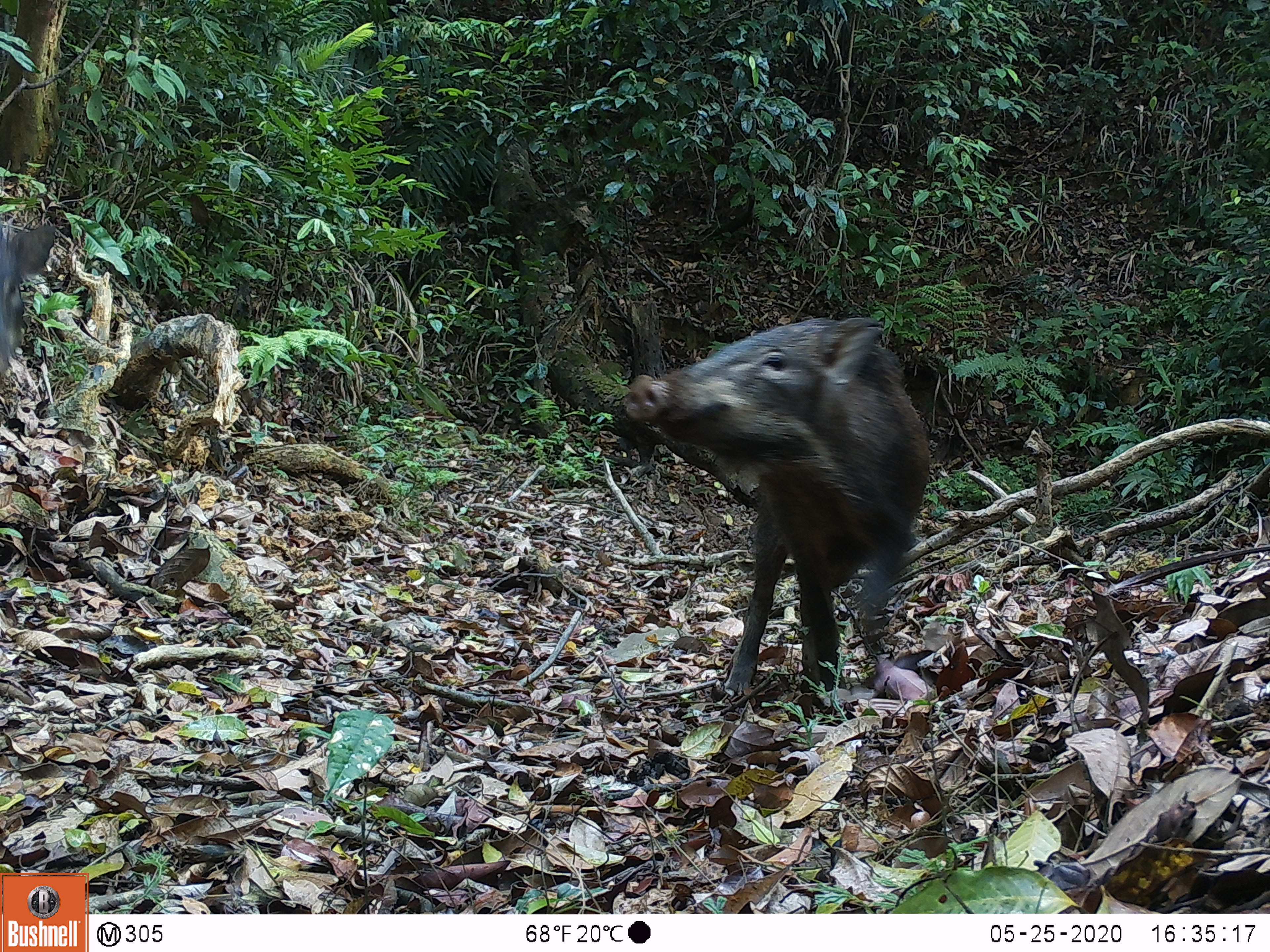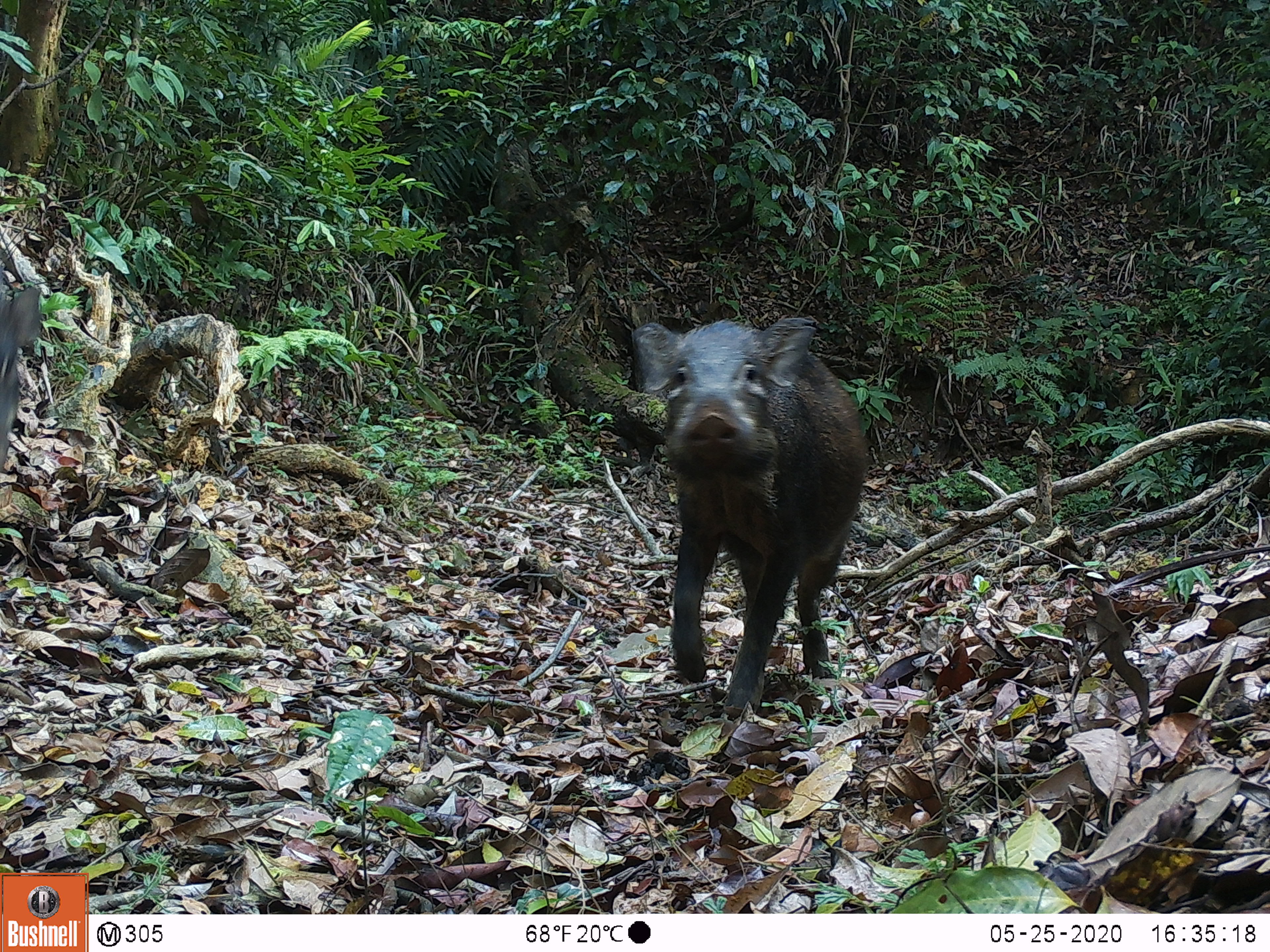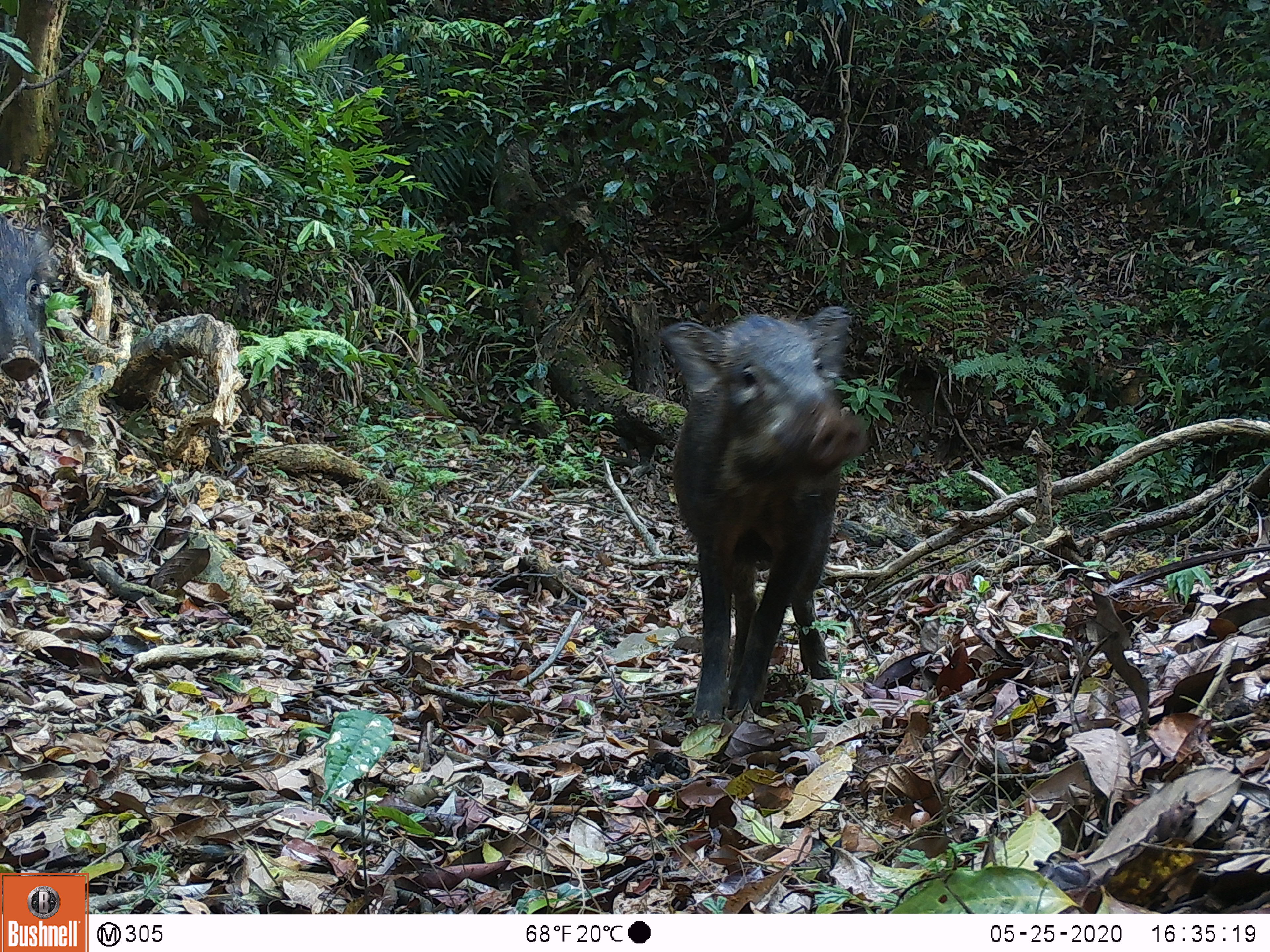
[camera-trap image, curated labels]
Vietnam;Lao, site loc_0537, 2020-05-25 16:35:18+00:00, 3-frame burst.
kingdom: Animalia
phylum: Chordata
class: Mammalia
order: Artiodactyla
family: Suidae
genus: Sus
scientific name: Sus scrofa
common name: eurasian wild pig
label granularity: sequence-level